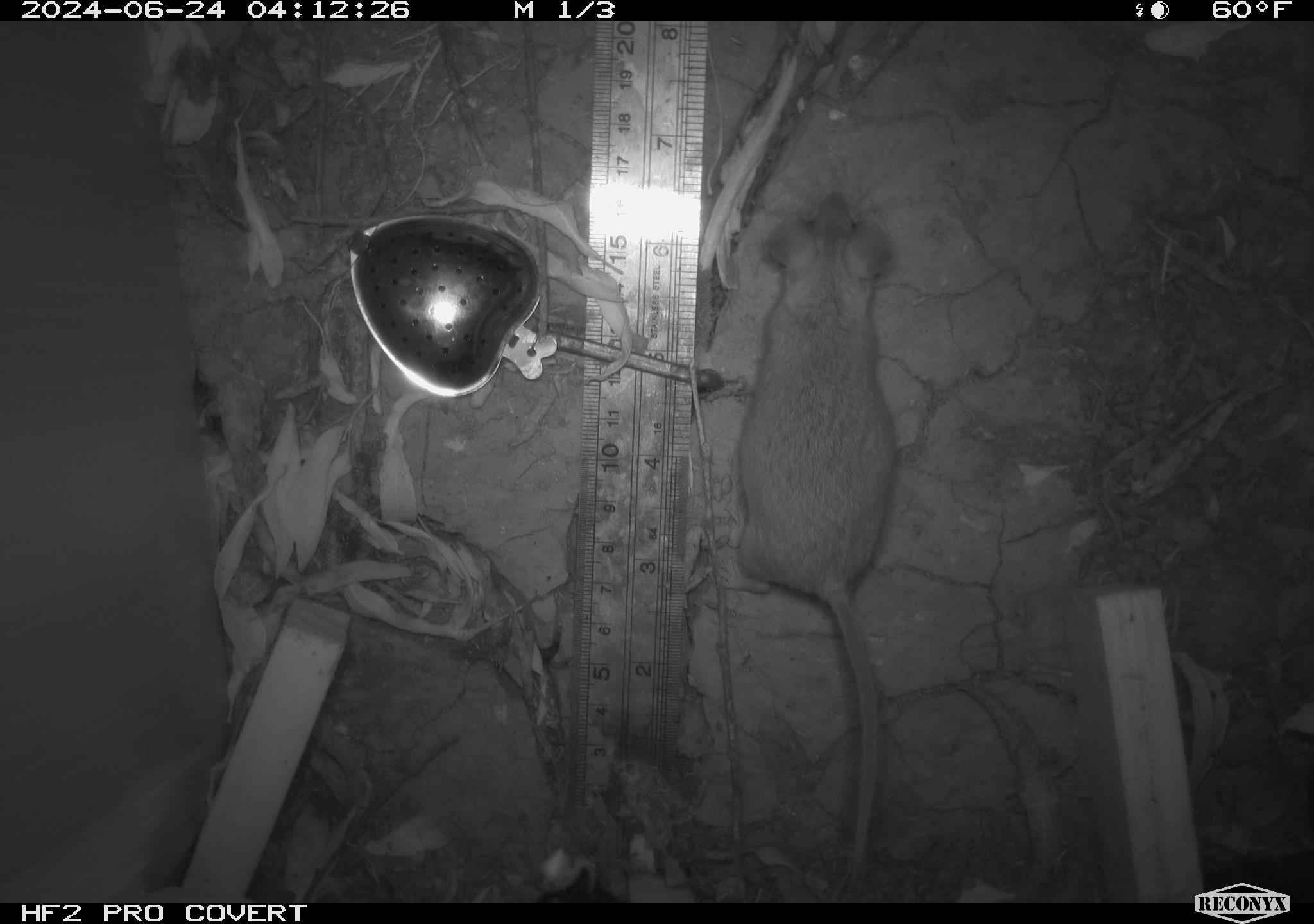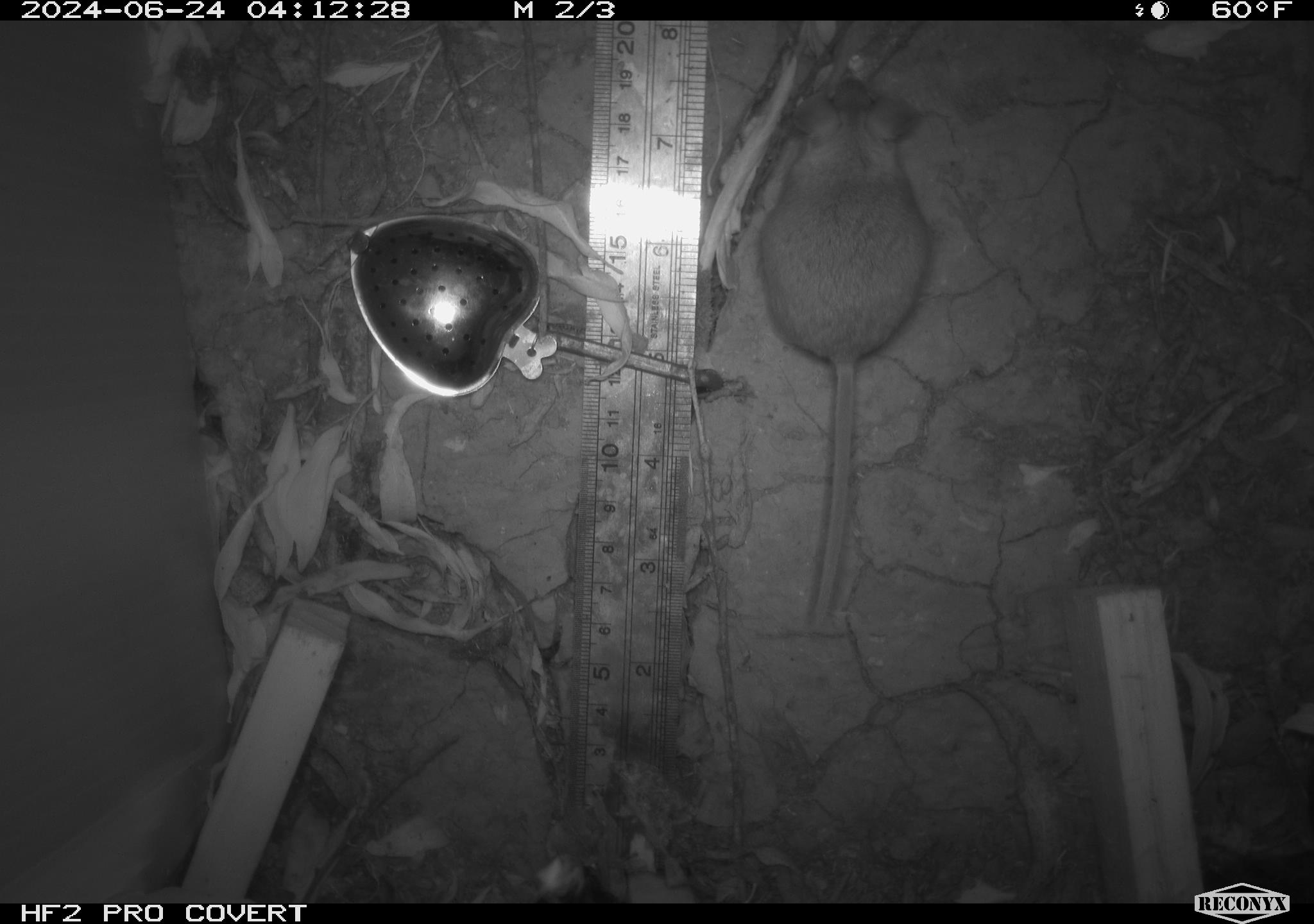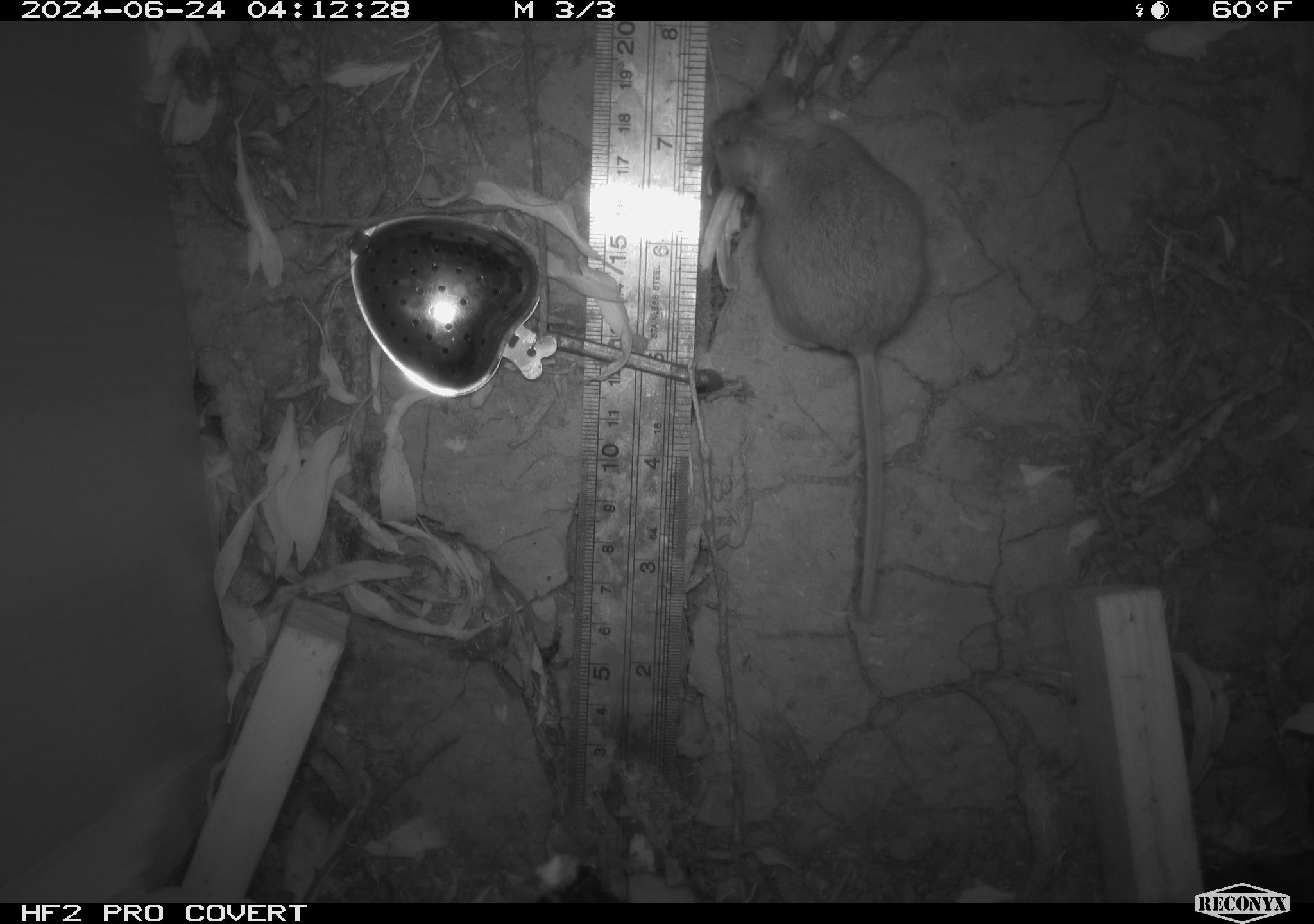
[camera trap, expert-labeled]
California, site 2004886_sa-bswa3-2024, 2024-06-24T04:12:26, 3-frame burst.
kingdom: Animalia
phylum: Chordata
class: Mammalia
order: Rodentia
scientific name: Rodentia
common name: mouse species